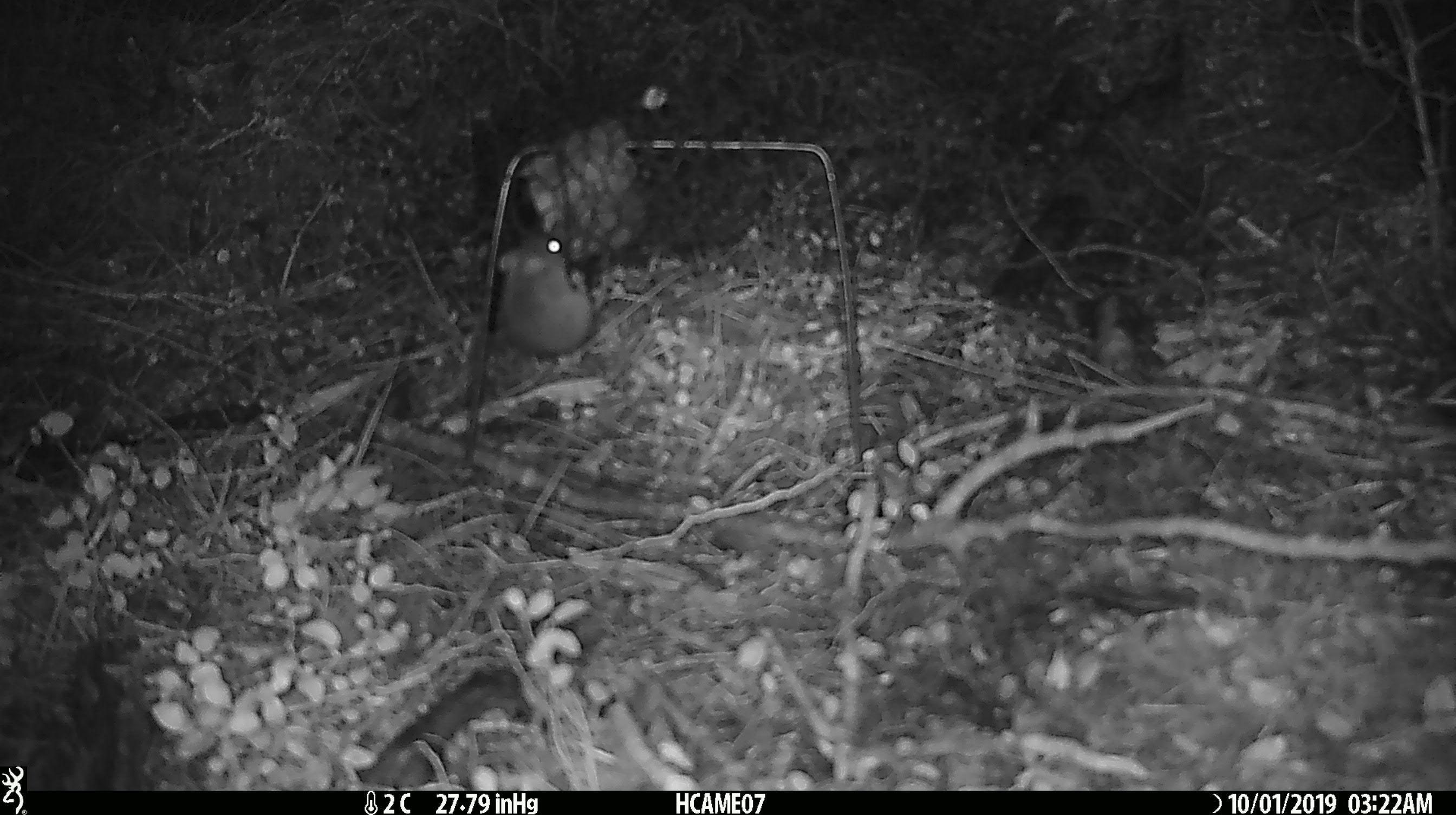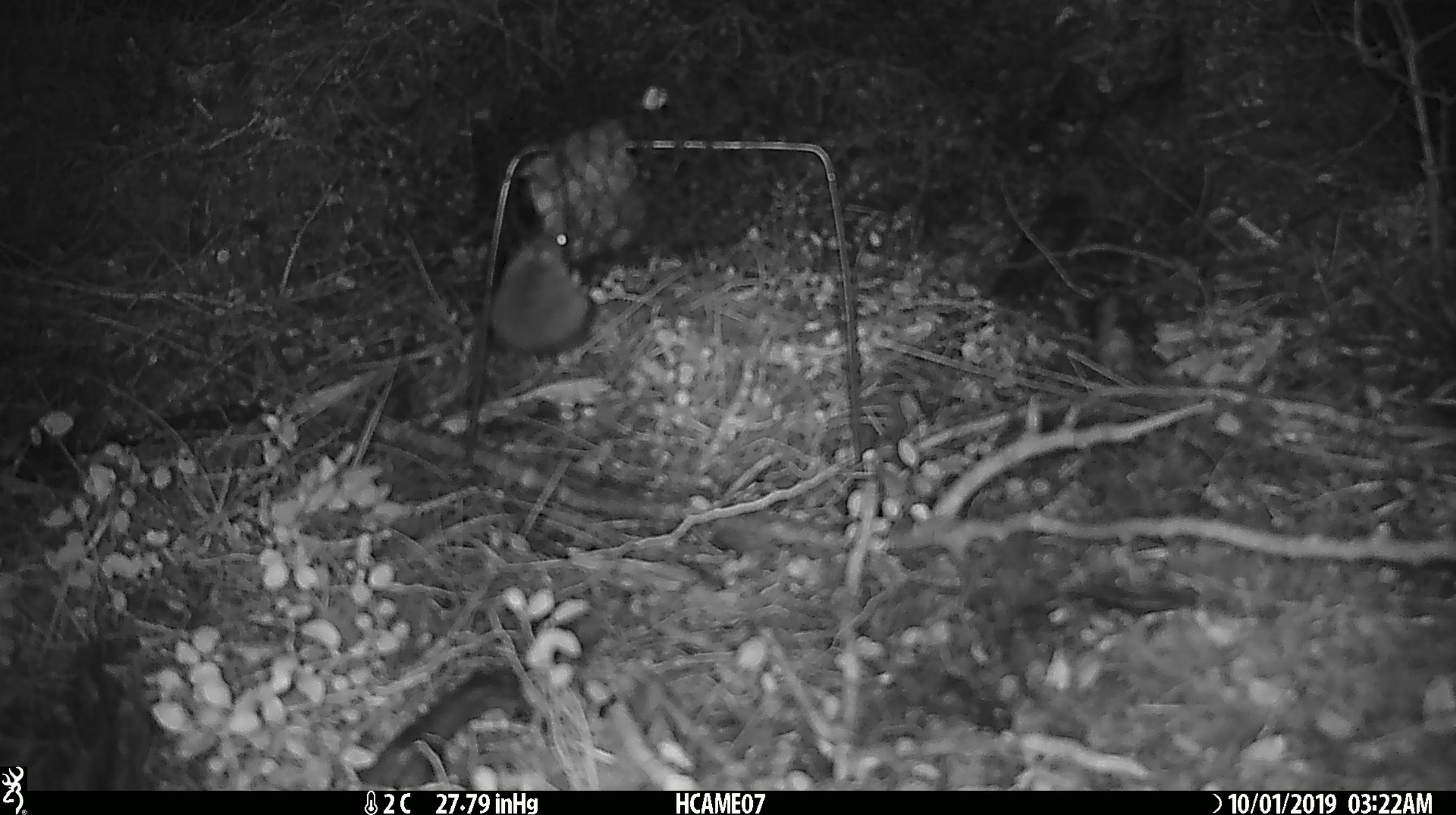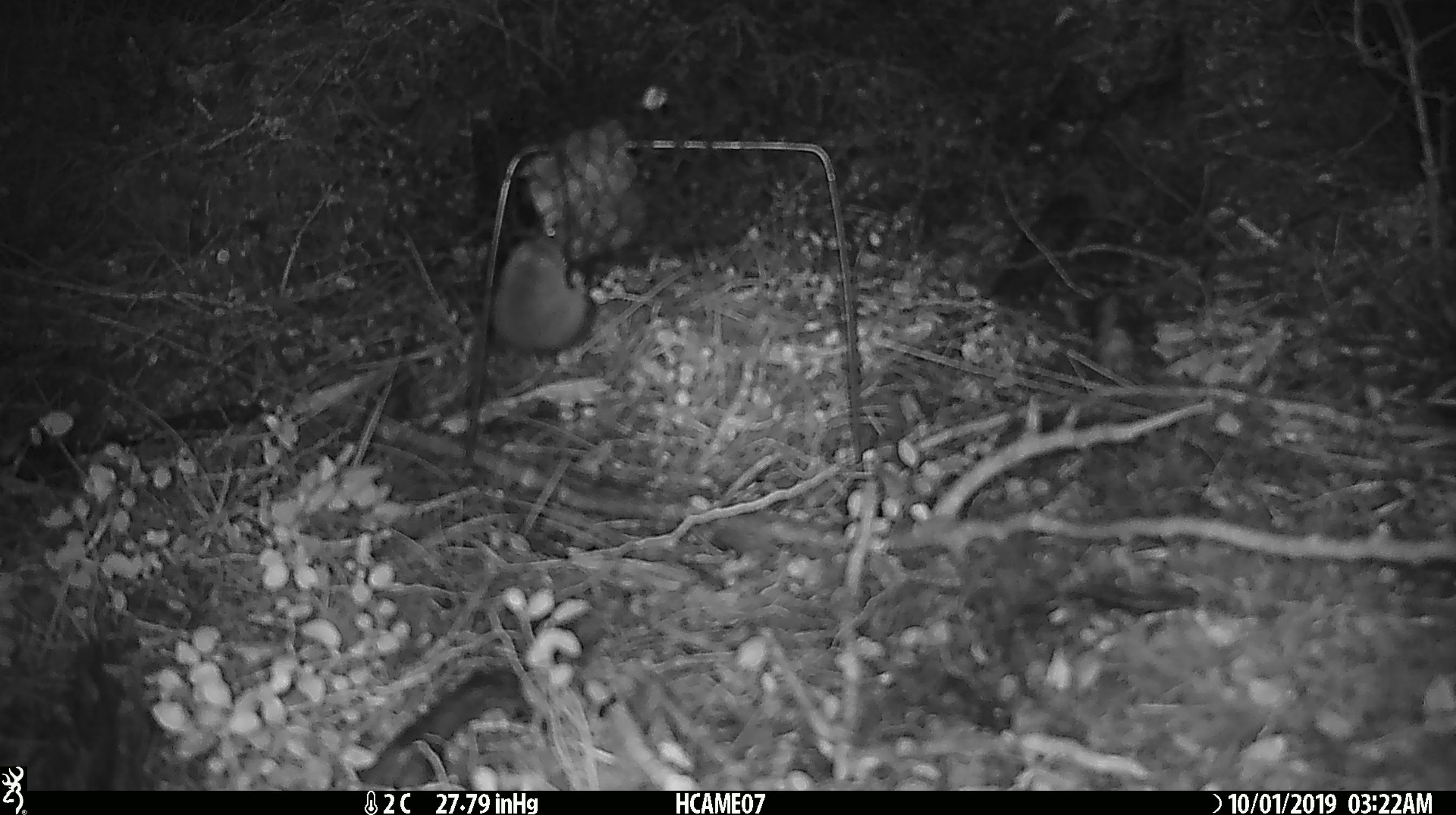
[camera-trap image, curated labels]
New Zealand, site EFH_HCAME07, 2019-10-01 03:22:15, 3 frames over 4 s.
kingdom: Animalia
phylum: Chordata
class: Mammalia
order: Rodentia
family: Muridae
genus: Mus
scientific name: Mus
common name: mouse